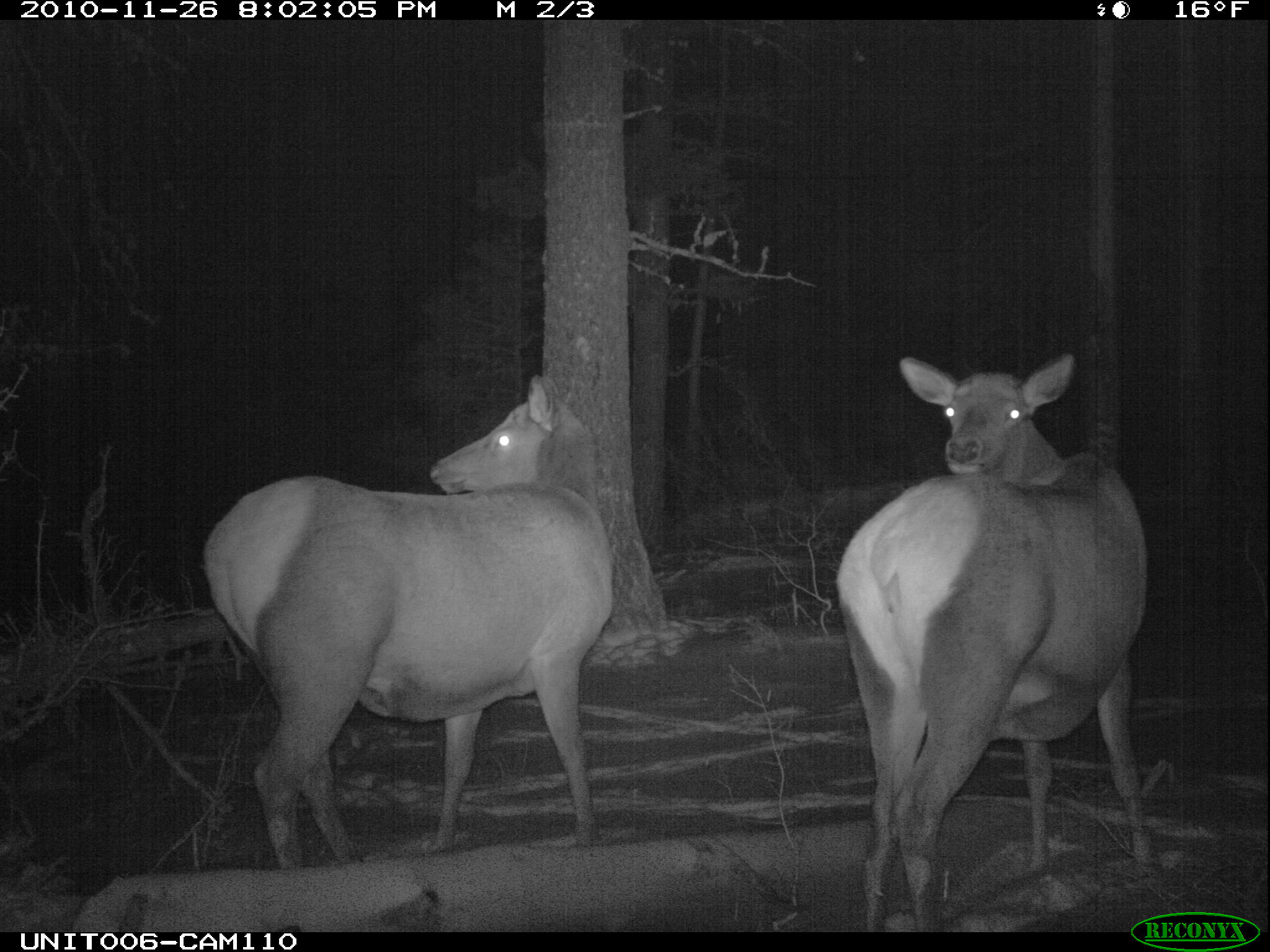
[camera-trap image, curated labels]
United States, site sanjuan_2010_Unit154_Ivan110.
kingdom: Animalia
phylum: Chordata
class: Mammalia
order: Artiodactyla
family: Cervidae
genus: Cervus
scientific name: Cervus elaphus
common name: red deer